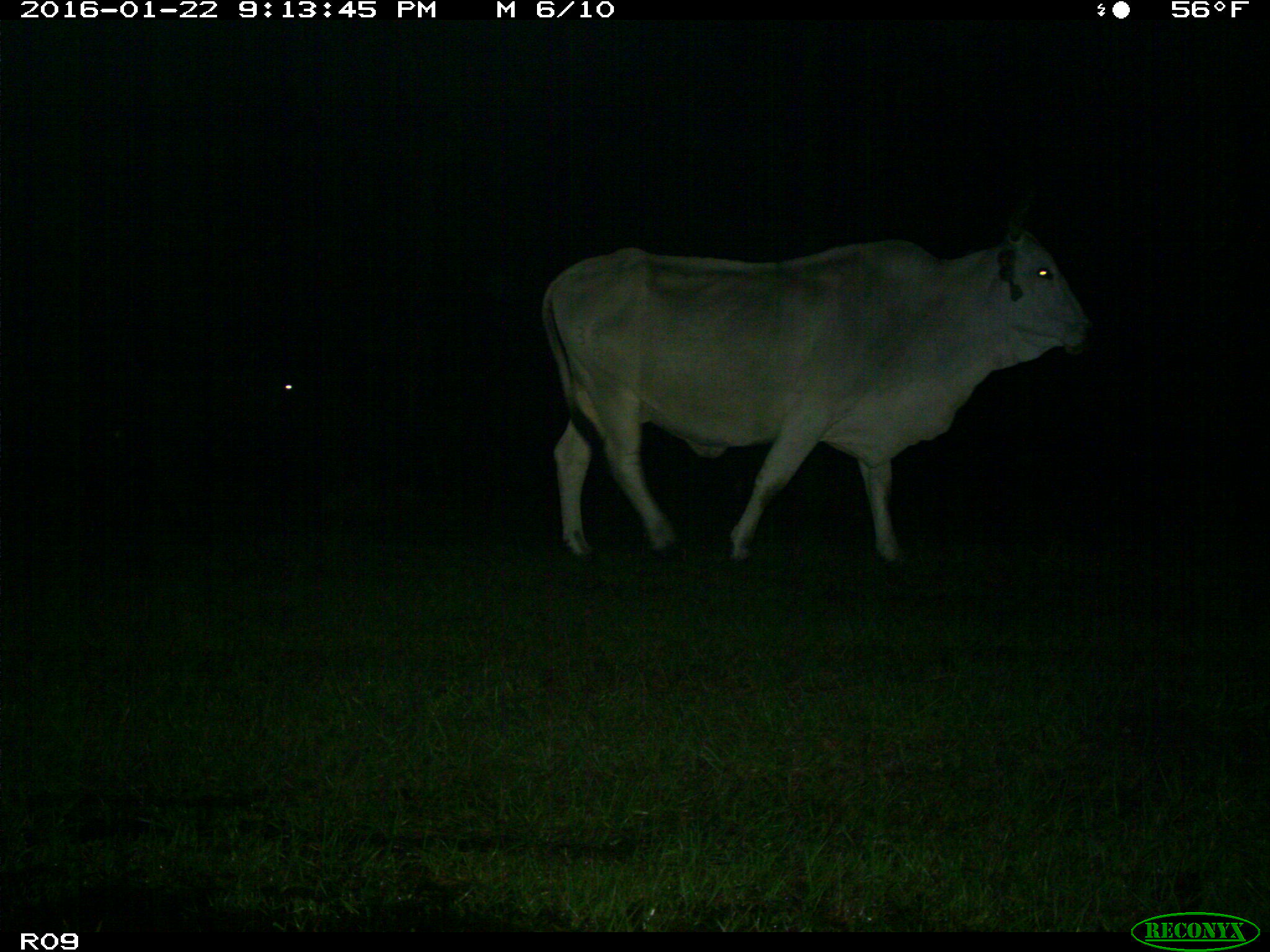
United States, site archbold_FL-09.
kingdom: Animalia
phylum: Chordata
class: Mammalia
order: Artiodactyla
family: Bovidae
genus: Bos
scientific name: Bos taurus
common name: domestic cow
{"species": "Bos taurus (domestic cow)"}